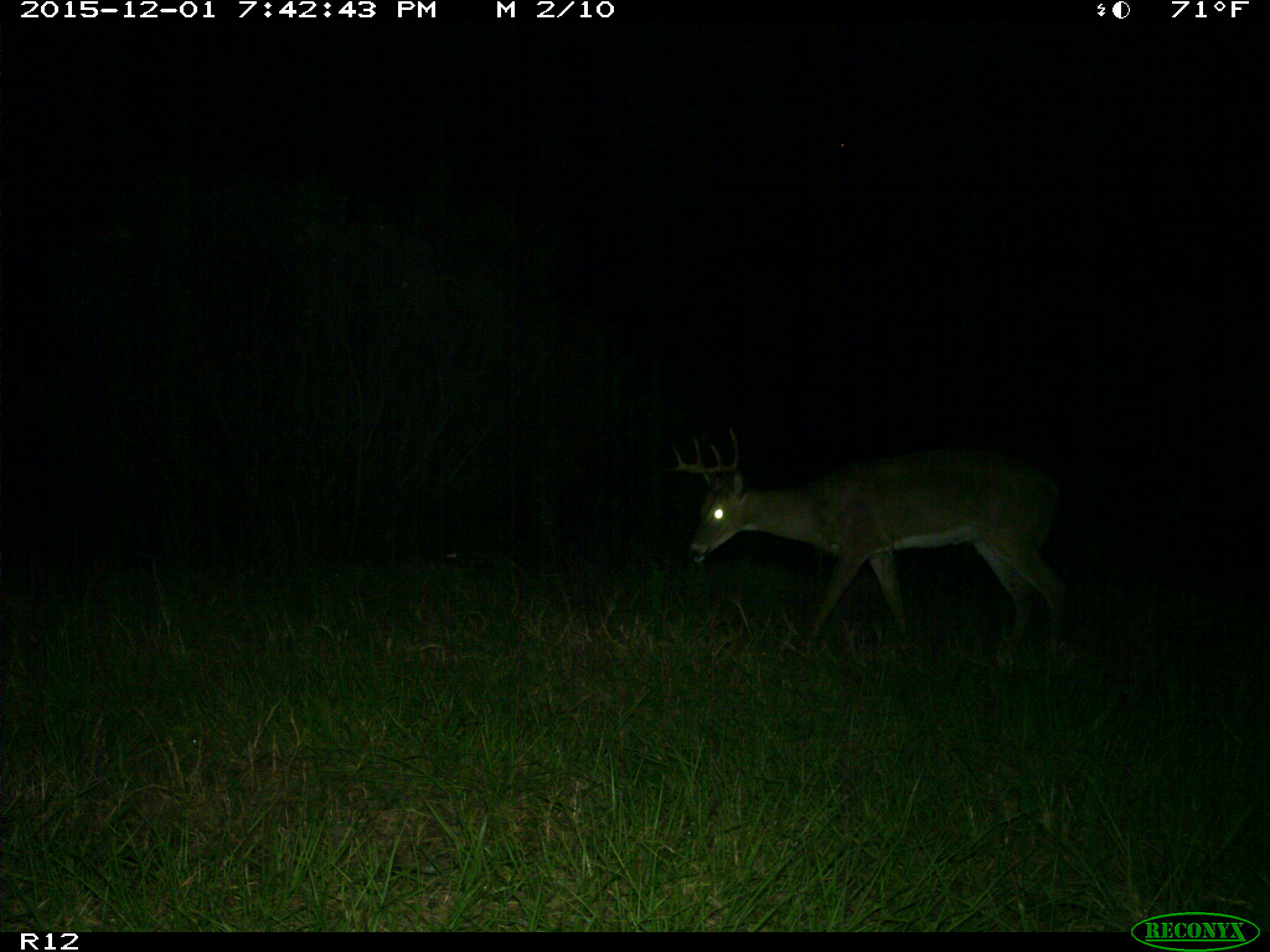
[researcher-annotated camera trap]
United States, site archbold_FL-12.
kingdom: Animalia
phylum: Chordata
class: Mammalia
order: Artiodactyla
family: Cervidae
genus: Odocoileus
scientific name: Odocoileus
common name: deer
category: unidentified deer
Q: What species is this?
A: Unidentified deer (deer) (Odocoileus).